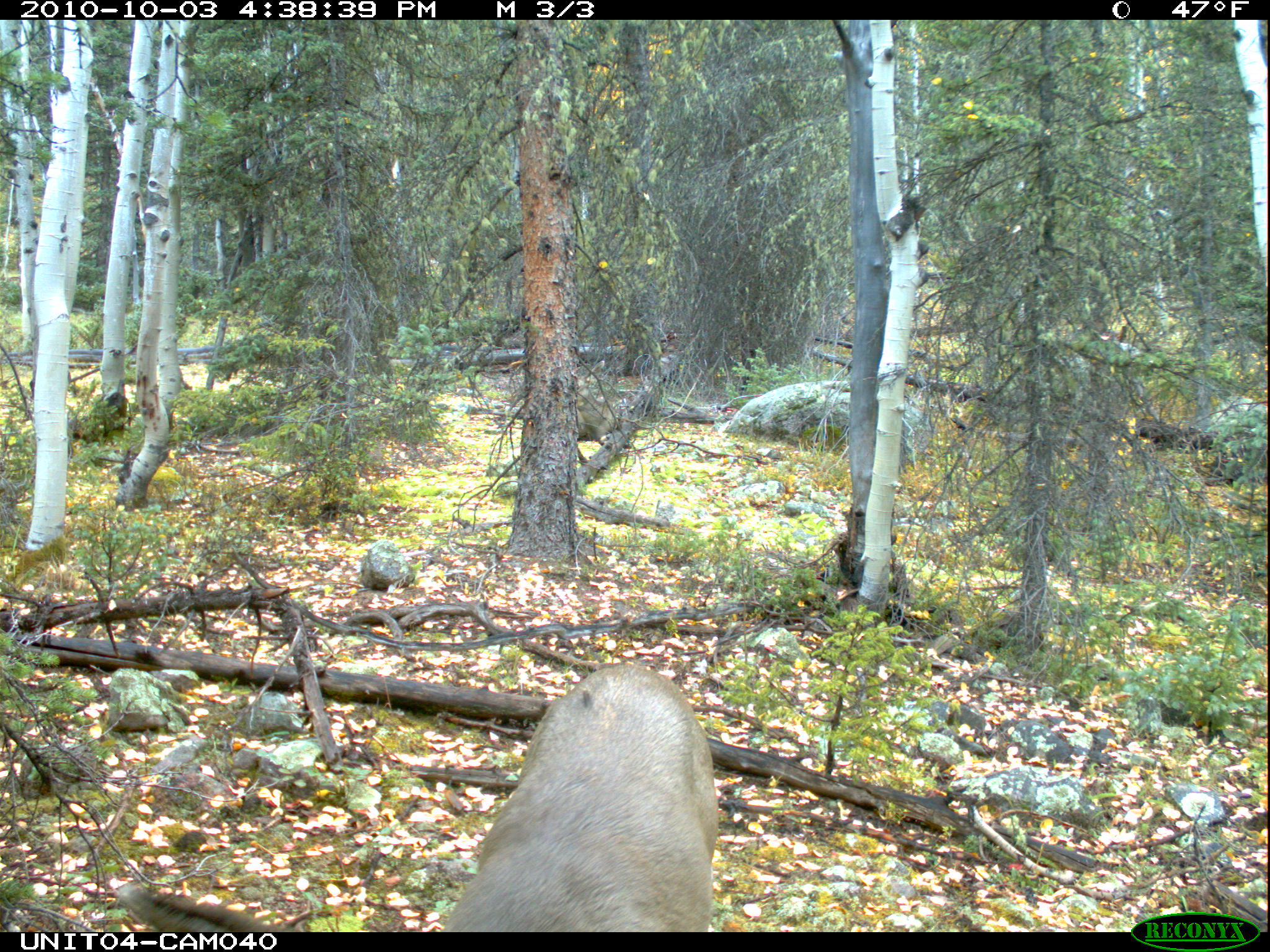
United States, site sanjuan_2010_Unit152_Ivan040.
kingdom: Animalia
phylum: Chordata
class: Mammalia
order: Artiodactyla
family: Cervidae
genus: Odocoileus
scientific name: Odocoileus hemionus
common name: mule deer